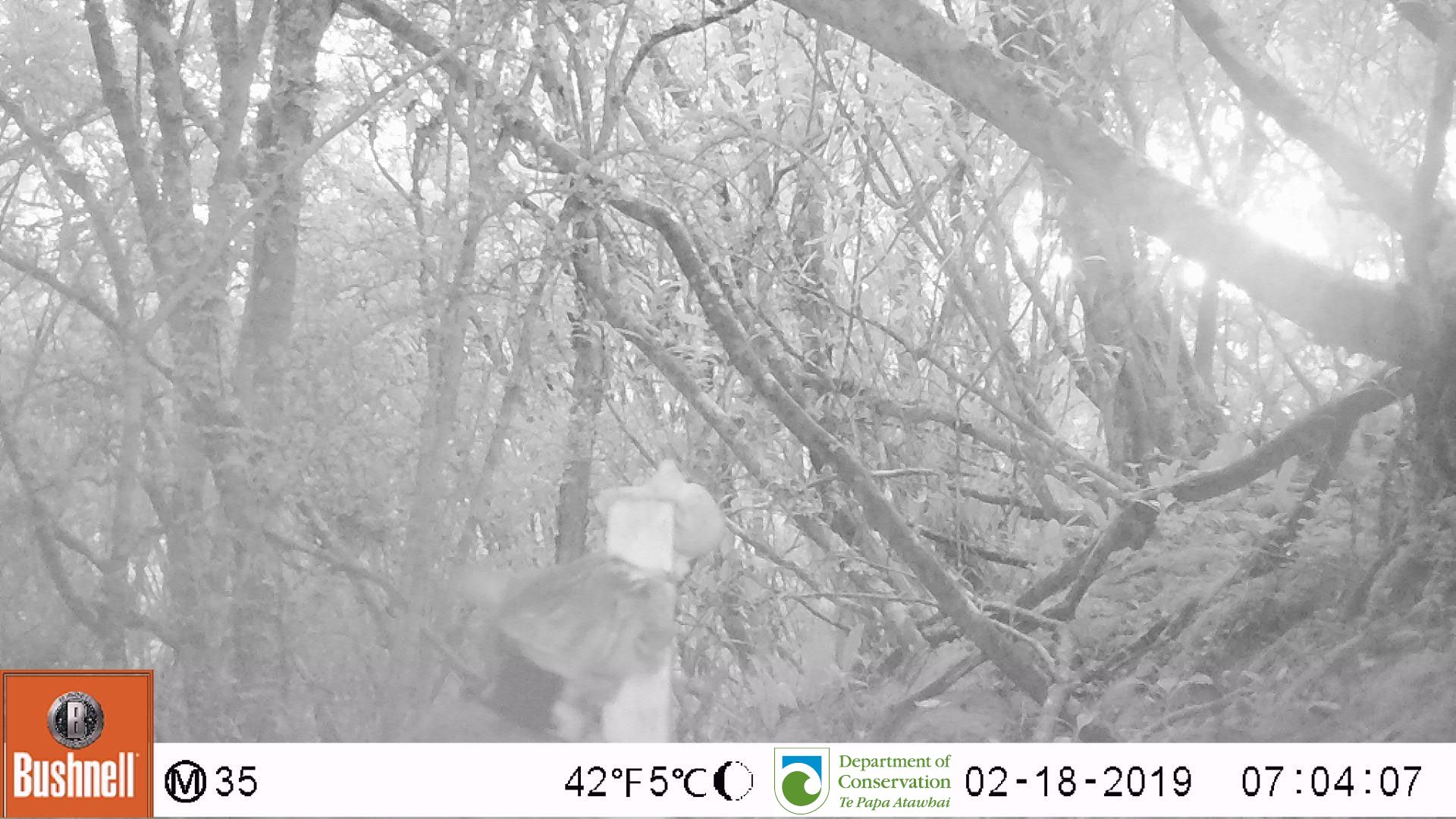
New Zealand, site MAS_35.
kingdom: Animalia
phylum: Chordata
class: Mammalia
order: Carnivora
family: Felidae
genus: Felis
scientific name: Felis catus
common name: domestic cat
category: cat